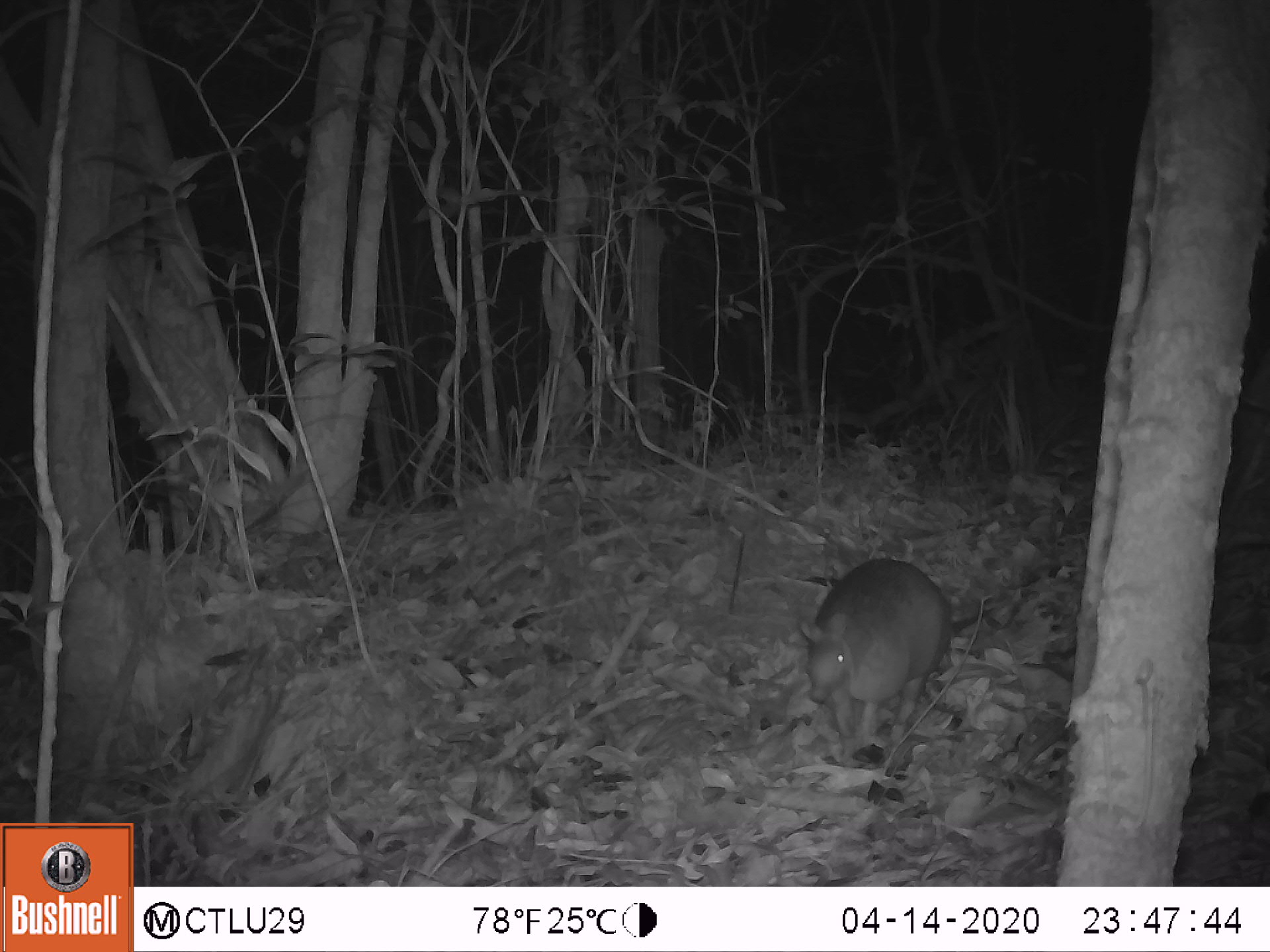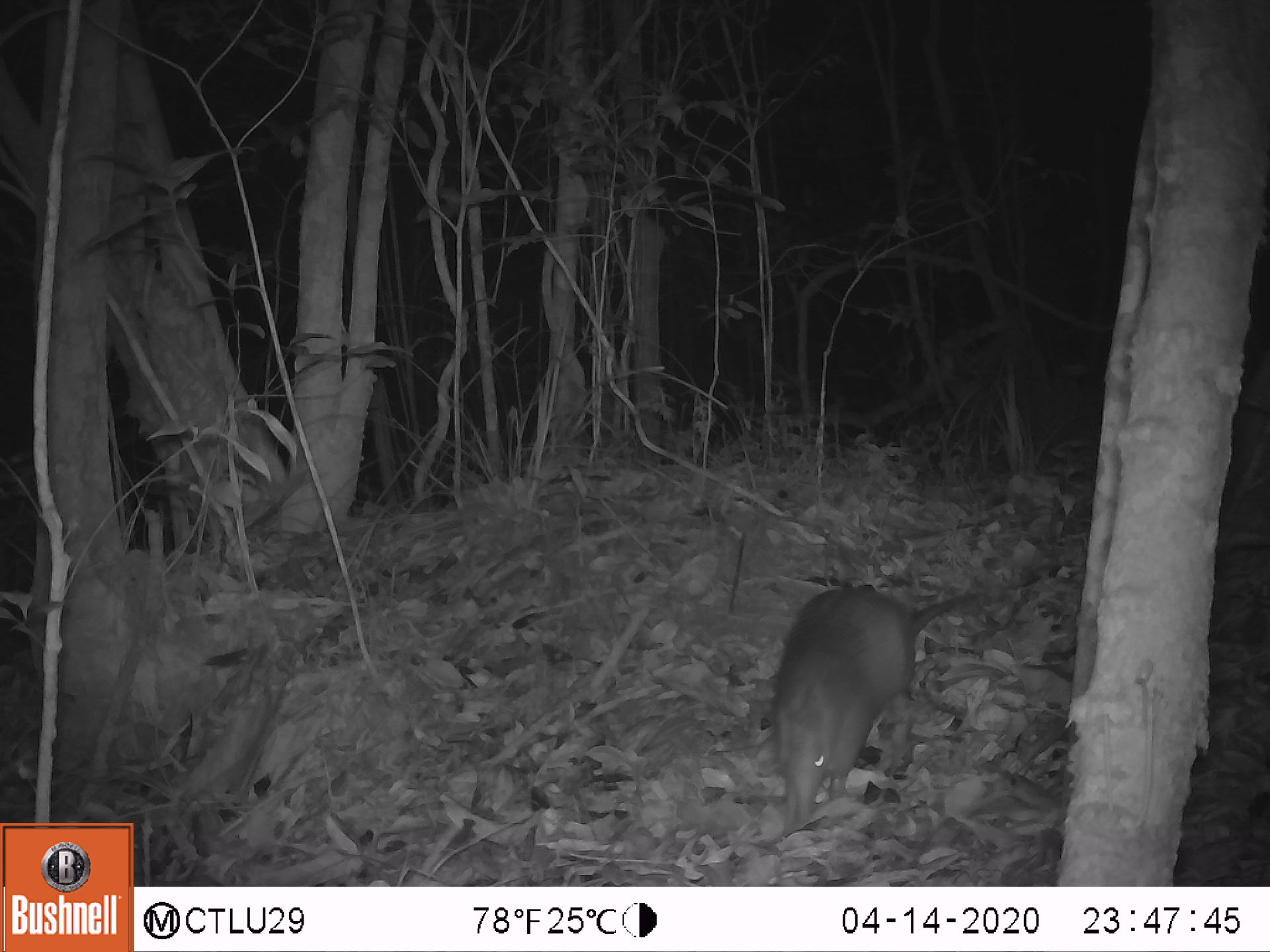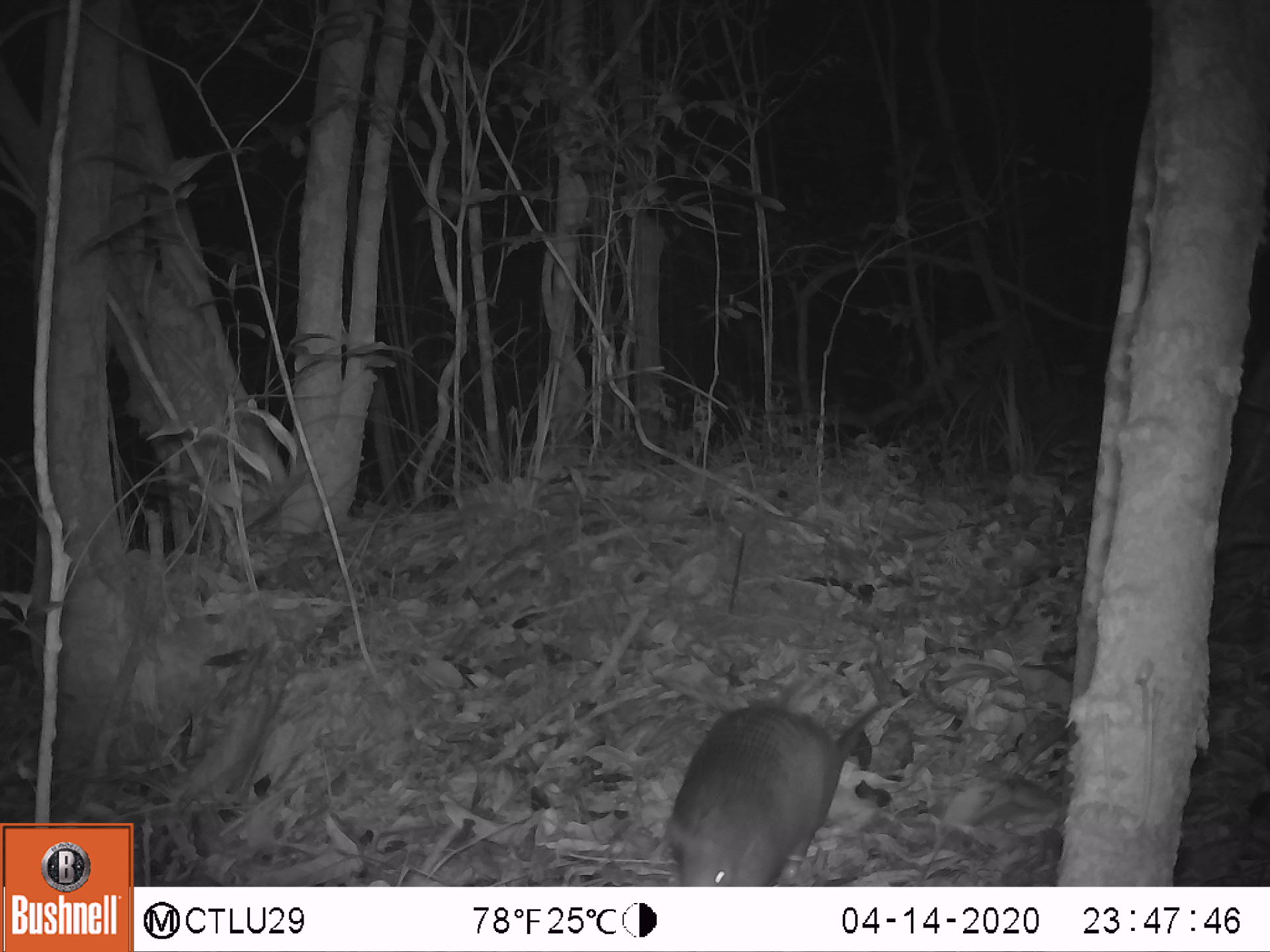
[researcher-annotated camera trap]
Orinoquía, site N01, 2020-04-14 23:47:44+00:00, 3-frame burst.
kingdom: Animalia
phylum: Chordata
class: Mammalia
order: Cingulata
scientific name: Cingulata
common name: armadillo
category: unknown armadillo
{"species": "unknown armadillo (armadillo) (Cingulata)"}